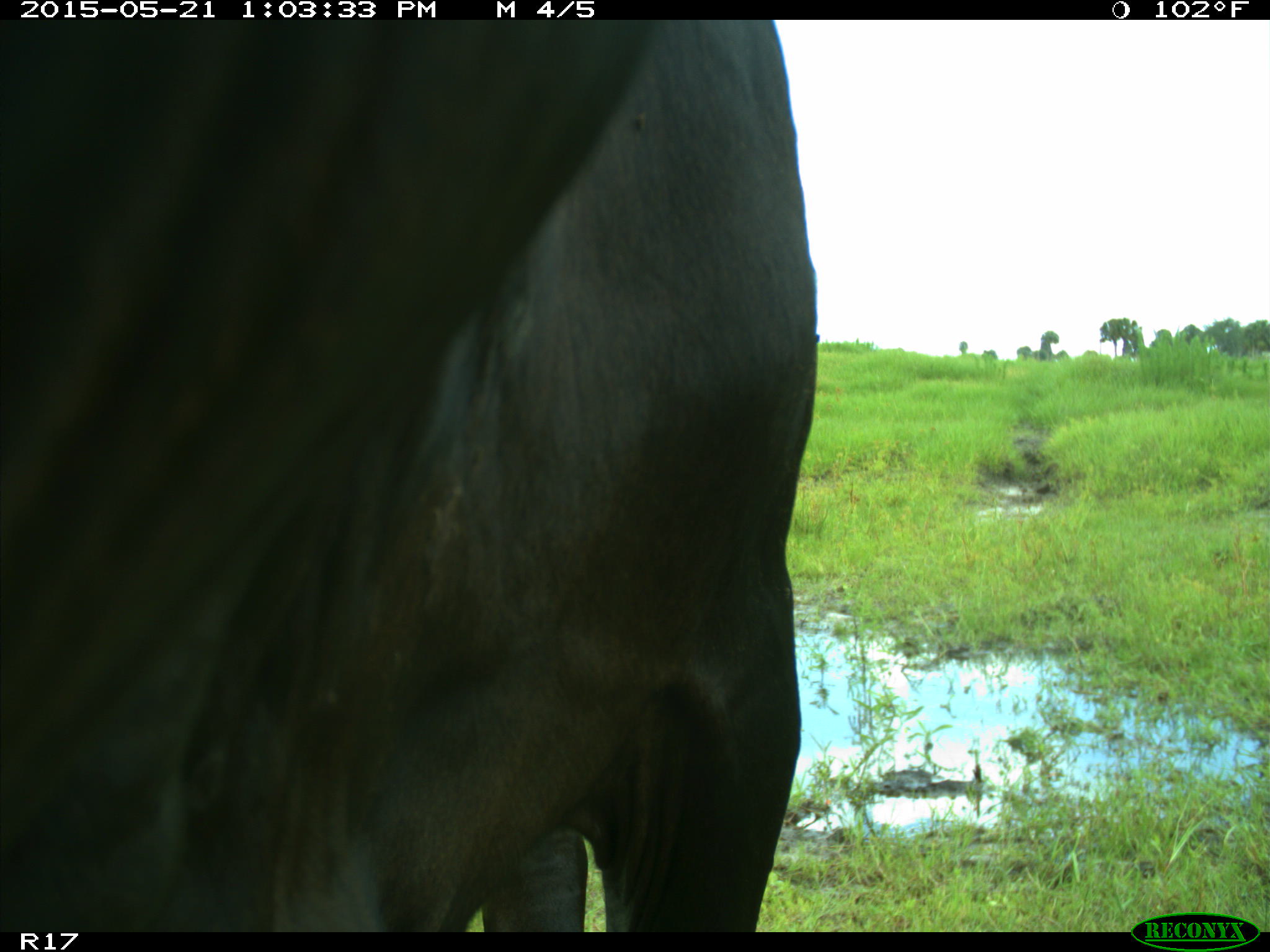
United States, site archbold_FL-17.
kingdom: Animalia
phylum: Chordata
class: Mammalia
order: Artiodactyla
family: Bovidae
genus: Bos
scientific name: Bos taurus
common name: domestic cow